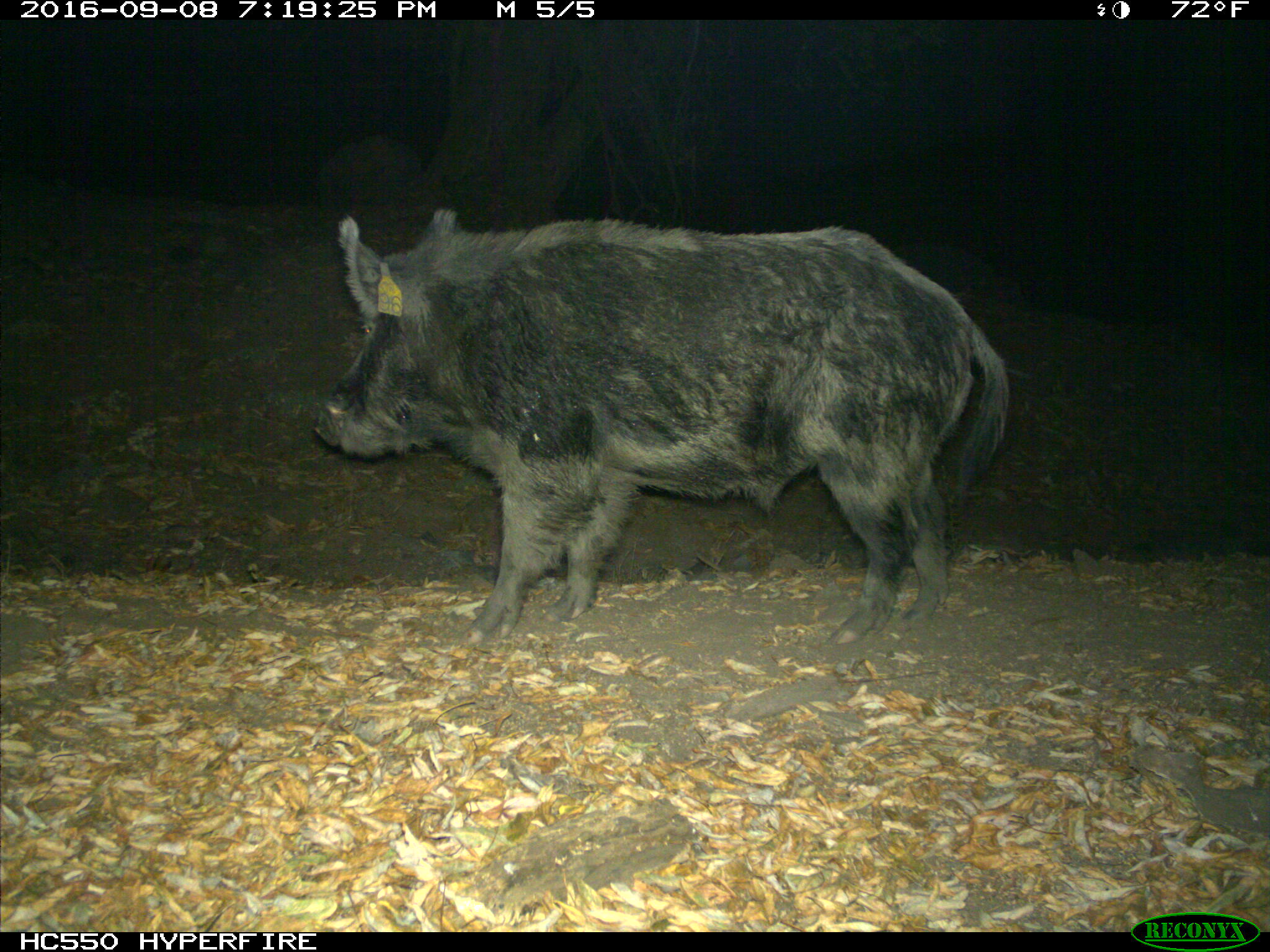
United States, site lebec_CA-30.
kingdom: Animalia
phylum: Chordata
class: Mammalia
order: Artiodactyla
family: Suidae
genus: Sus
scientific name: Sus scrofa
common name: wild boar